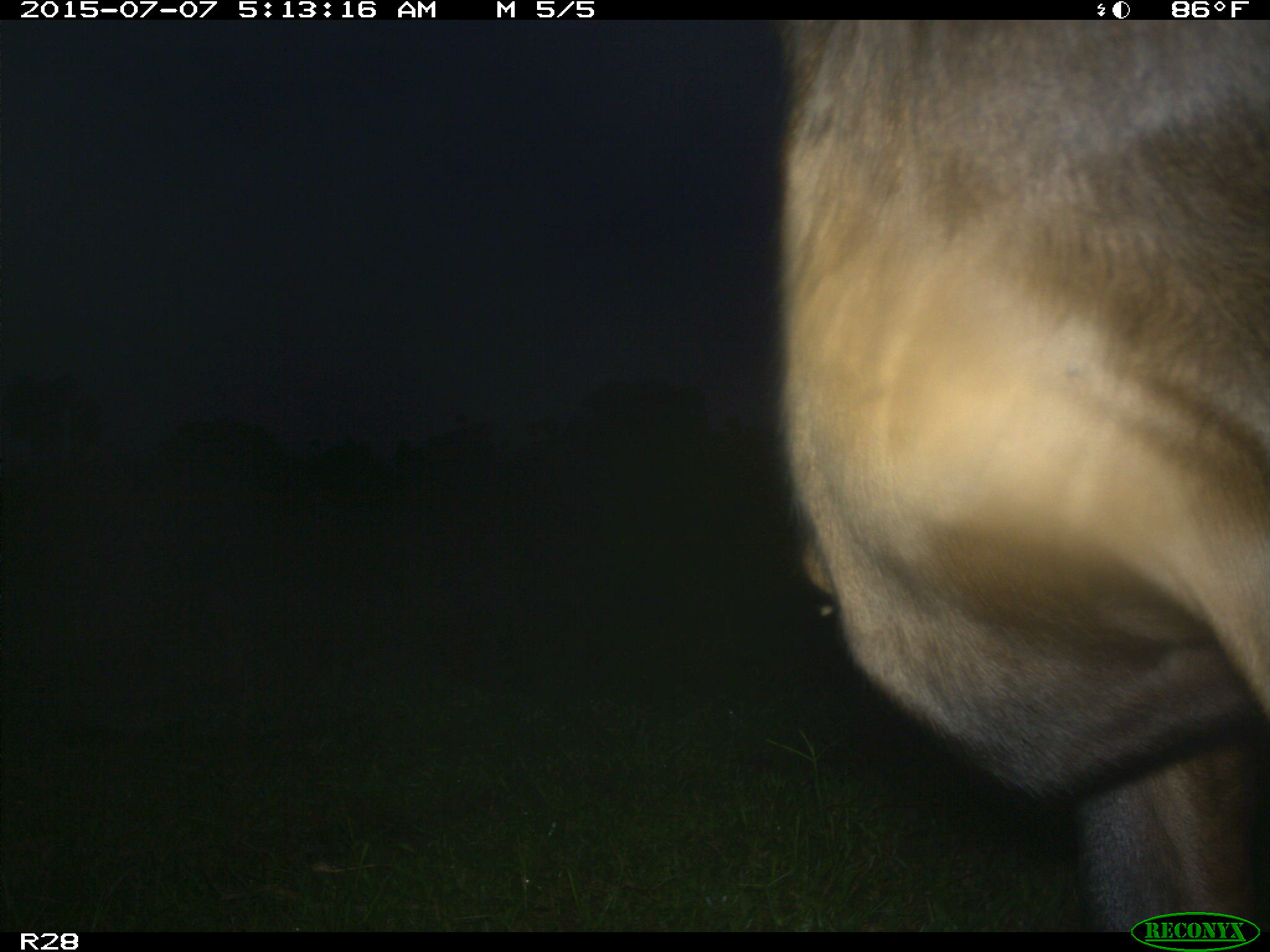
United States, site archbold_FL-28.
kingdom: Animalia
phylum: Chordata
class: Mammalia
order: Artiodactyla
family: Bovidae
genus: Bos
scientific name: Bos taurus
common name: domestic cow